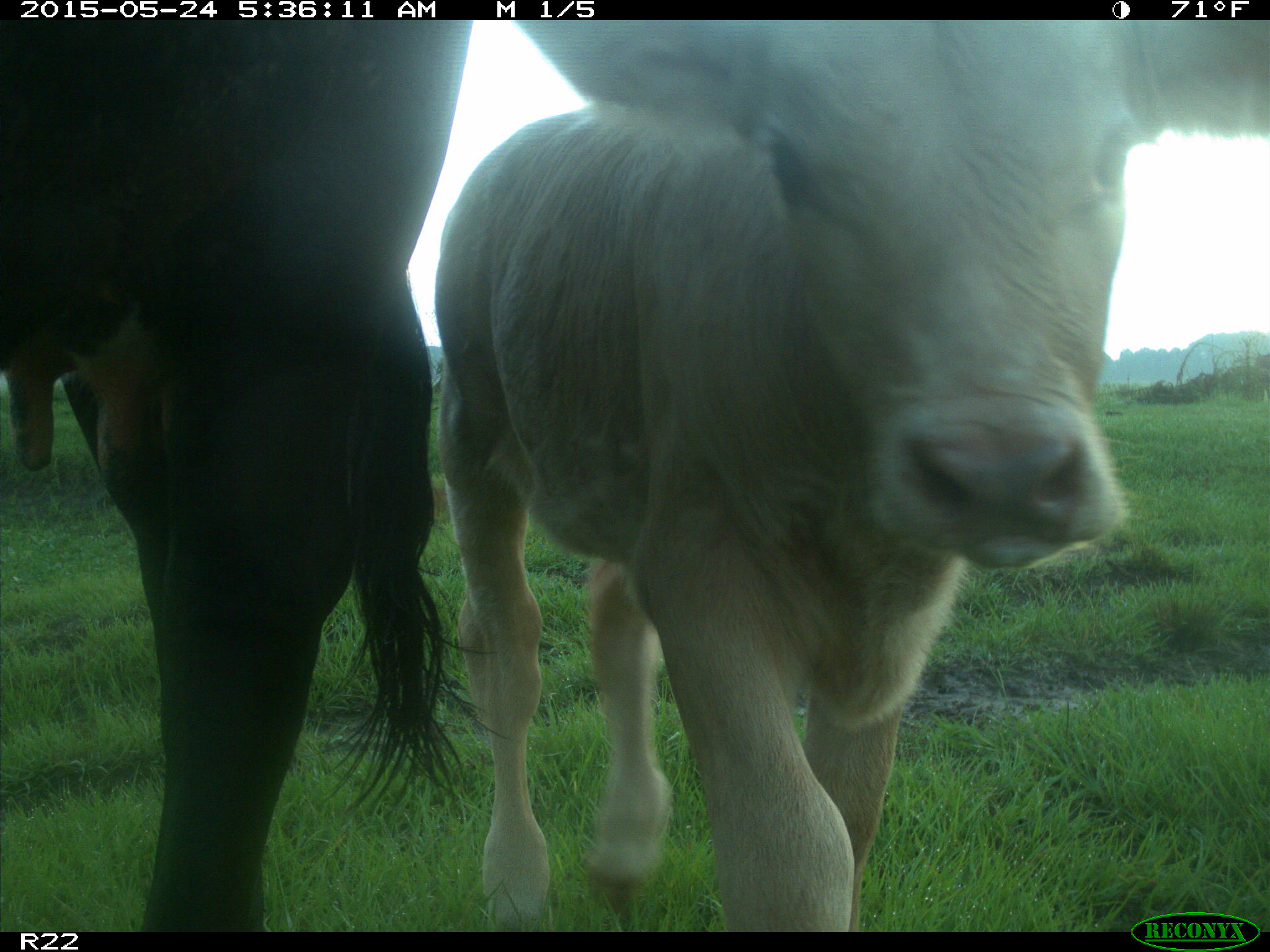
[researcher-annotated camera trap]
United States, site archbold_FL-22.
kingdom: Animalia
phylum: Chordata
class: Mammalia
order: Artiodactyla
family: Bovidae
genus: Bos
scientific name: Bos taurus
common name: domestic cow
Bos taurus (domestic cow).